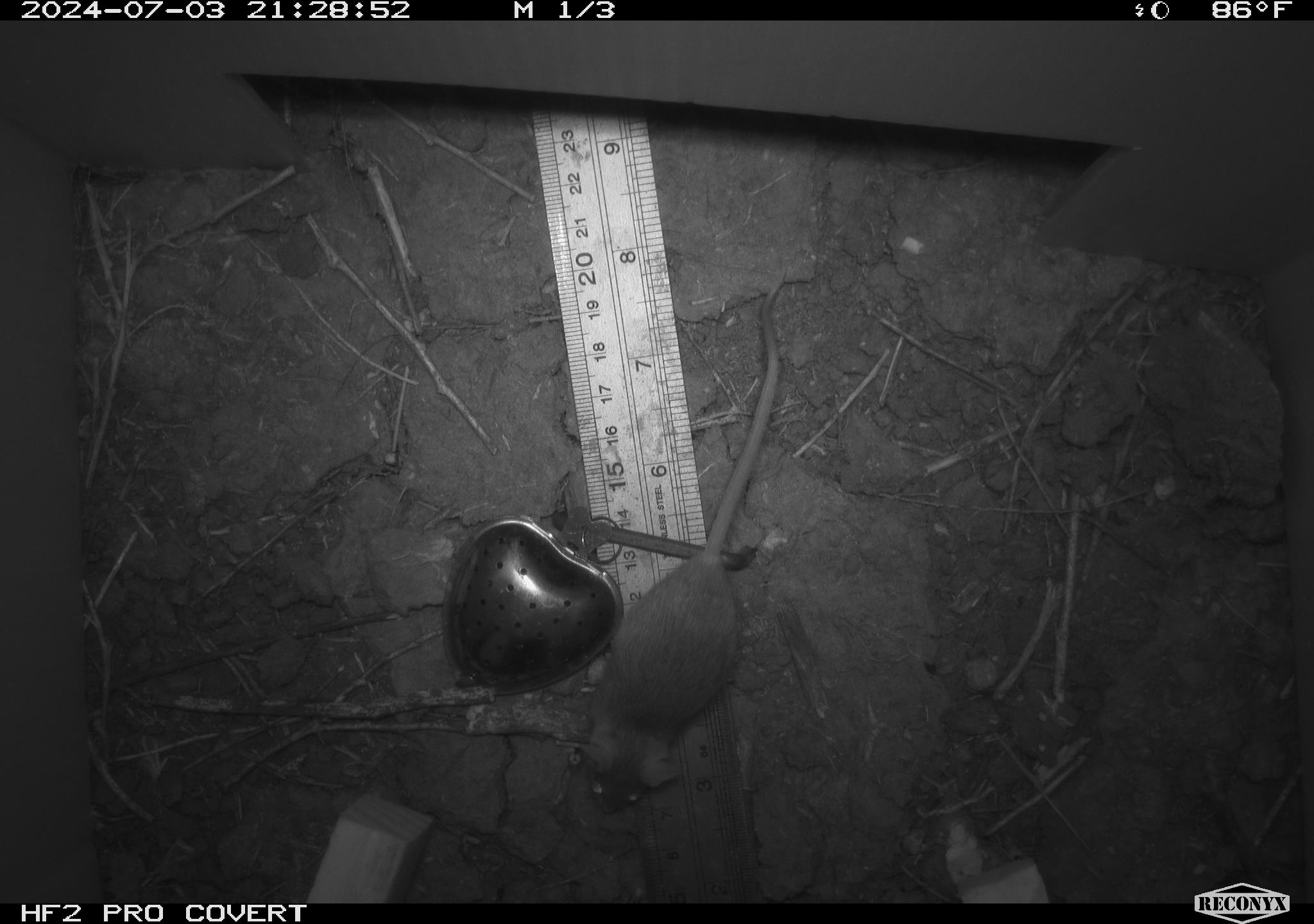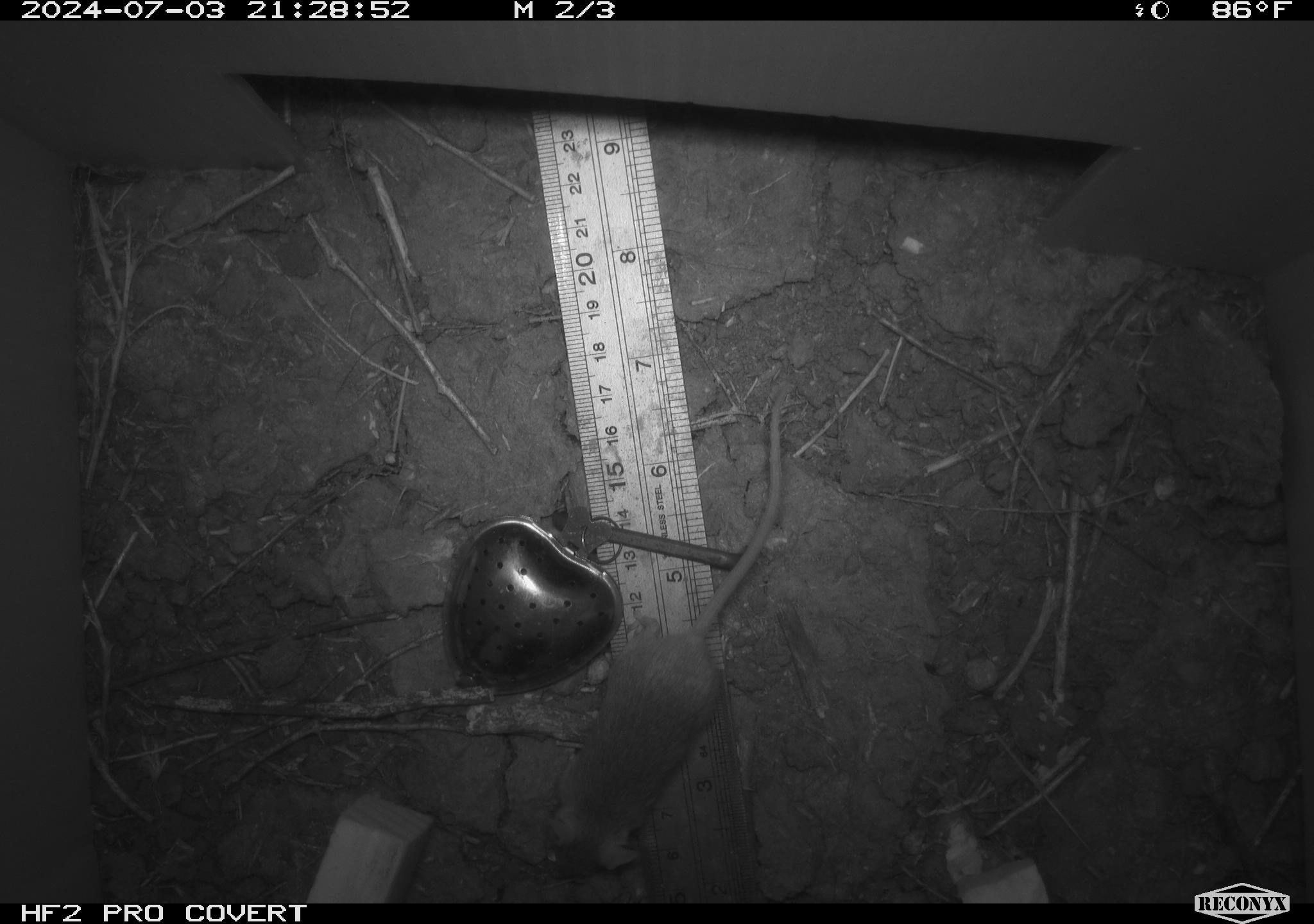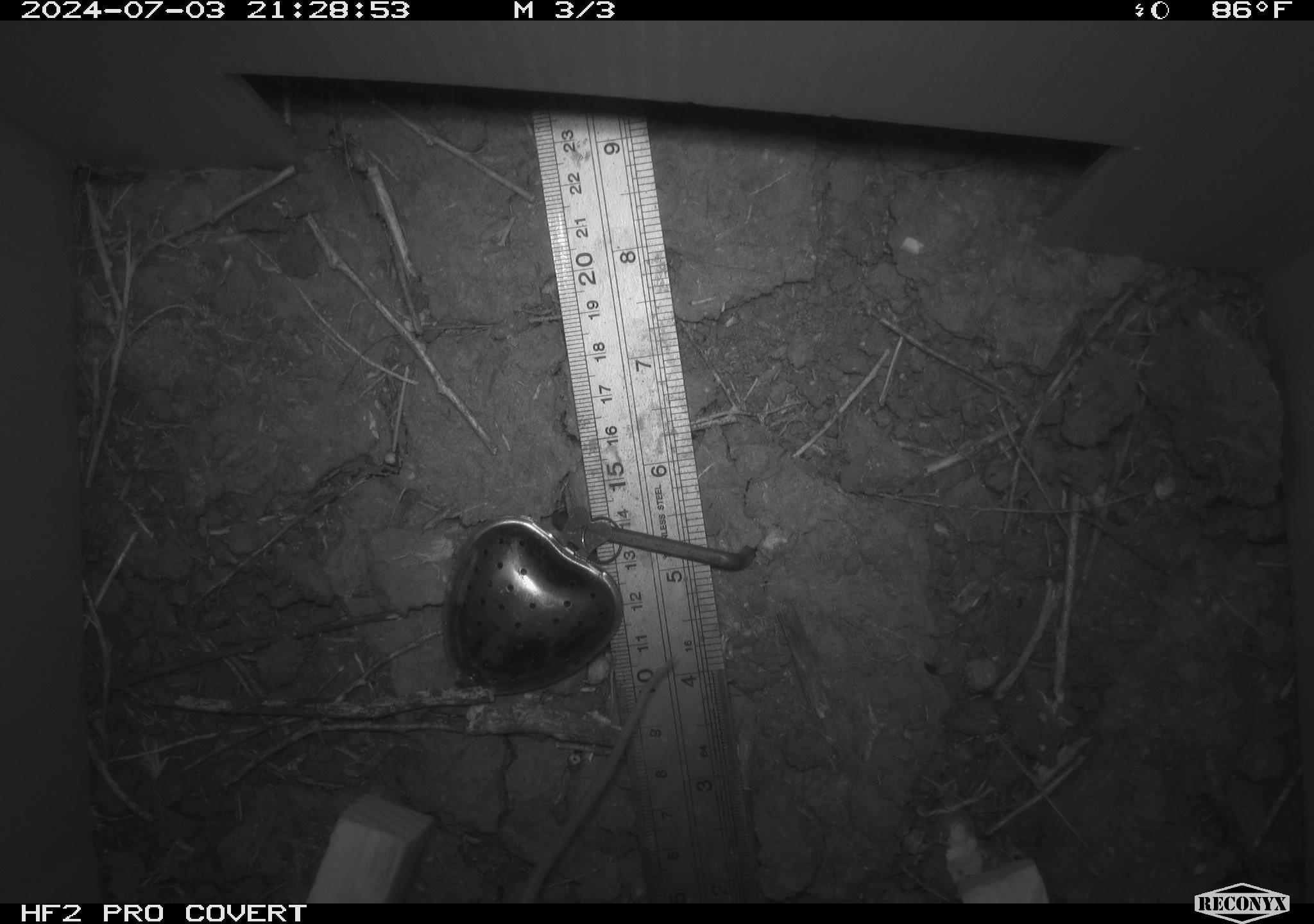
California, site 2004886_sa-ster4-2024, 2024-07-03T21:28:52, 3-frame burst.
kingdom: Animalia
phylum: Chordata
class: Mammalia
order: Rodentia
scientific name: Rodentia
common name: mouse species